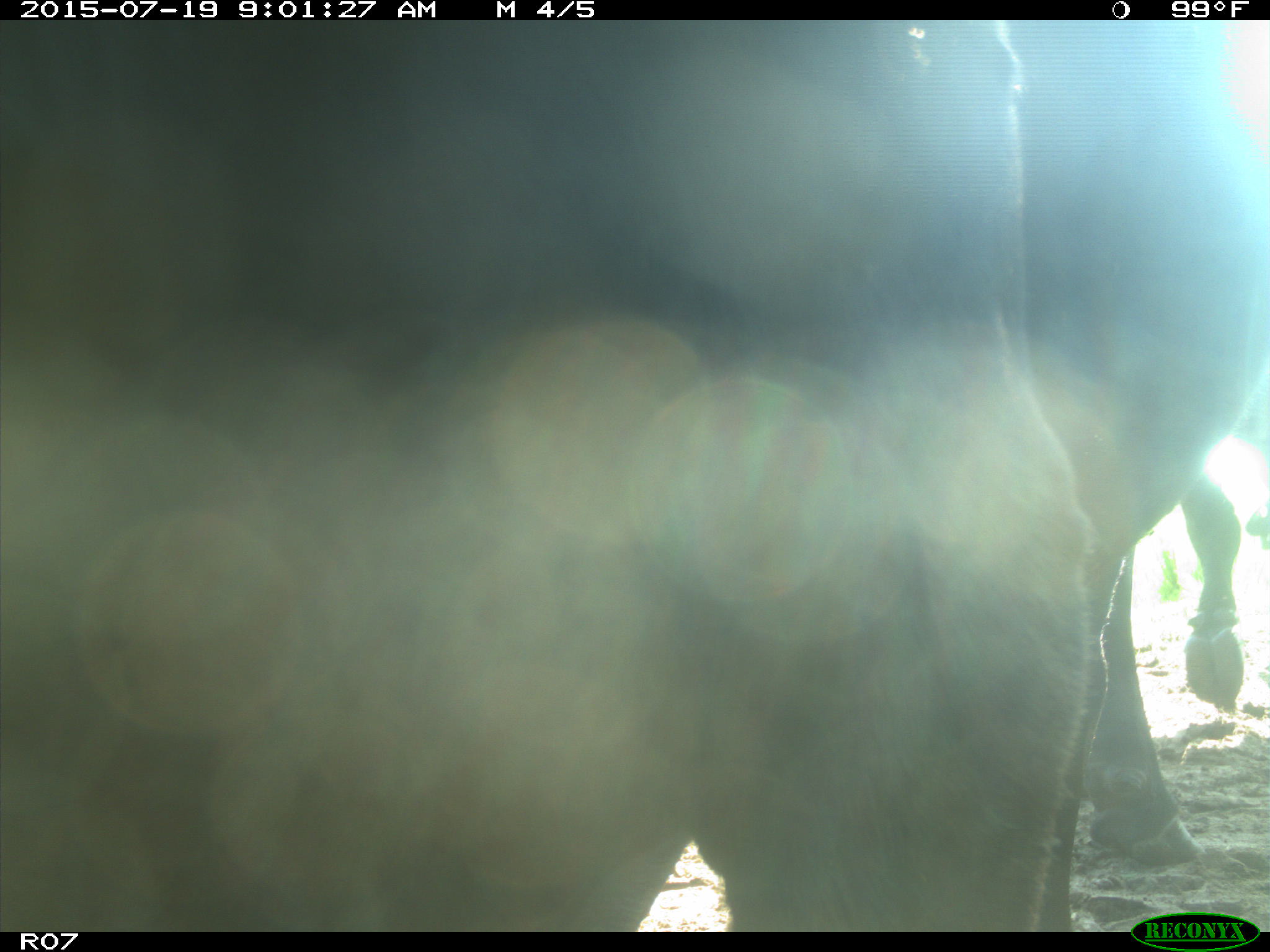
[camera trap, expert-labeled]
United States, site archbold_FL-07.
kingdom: Animalia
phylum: Chordata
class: Mammalia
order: Artiodactyla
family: Bovidae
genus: Bos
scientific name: Bos taurus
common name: domestic cow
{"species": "Bos taurus (domestic cow)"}